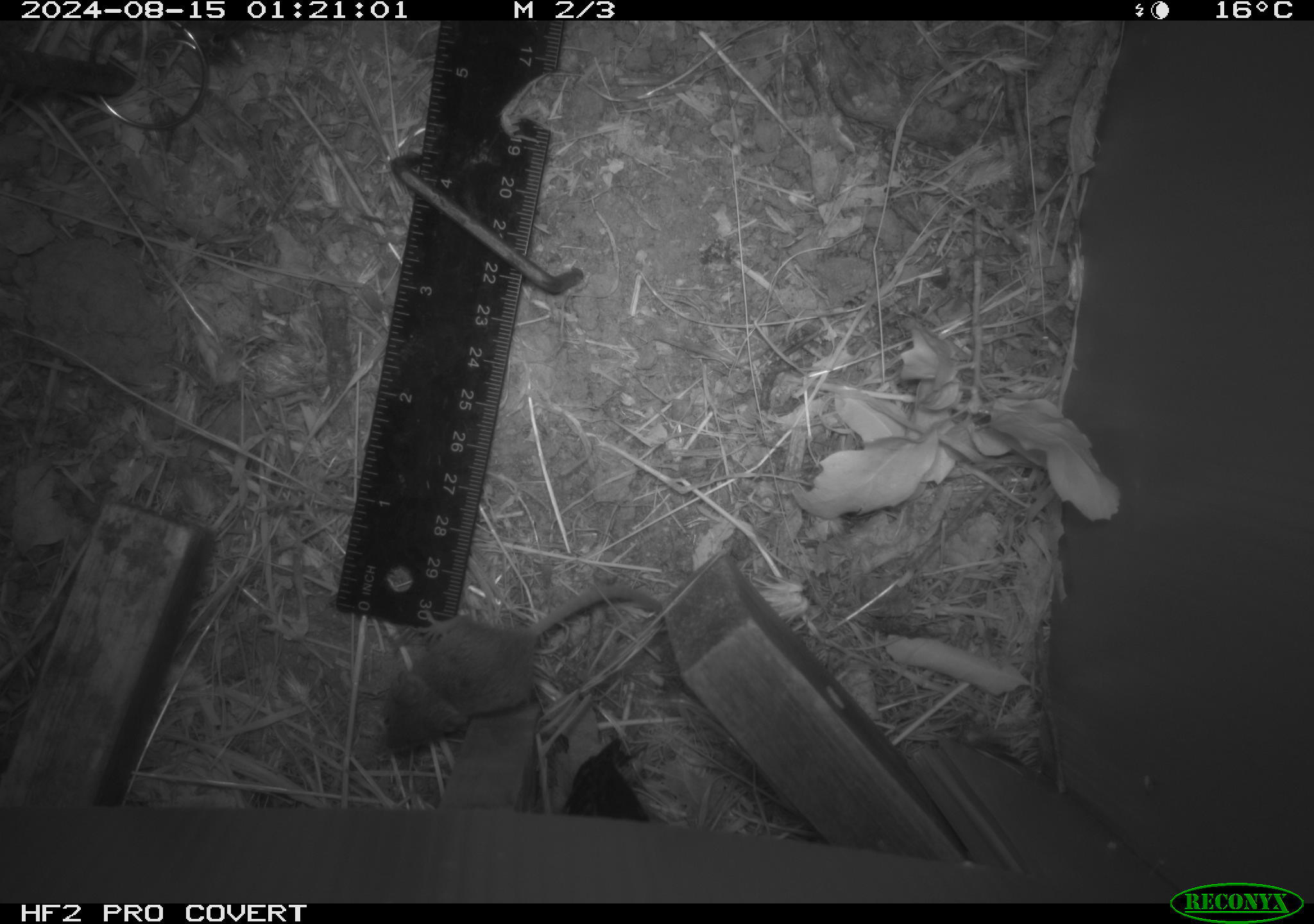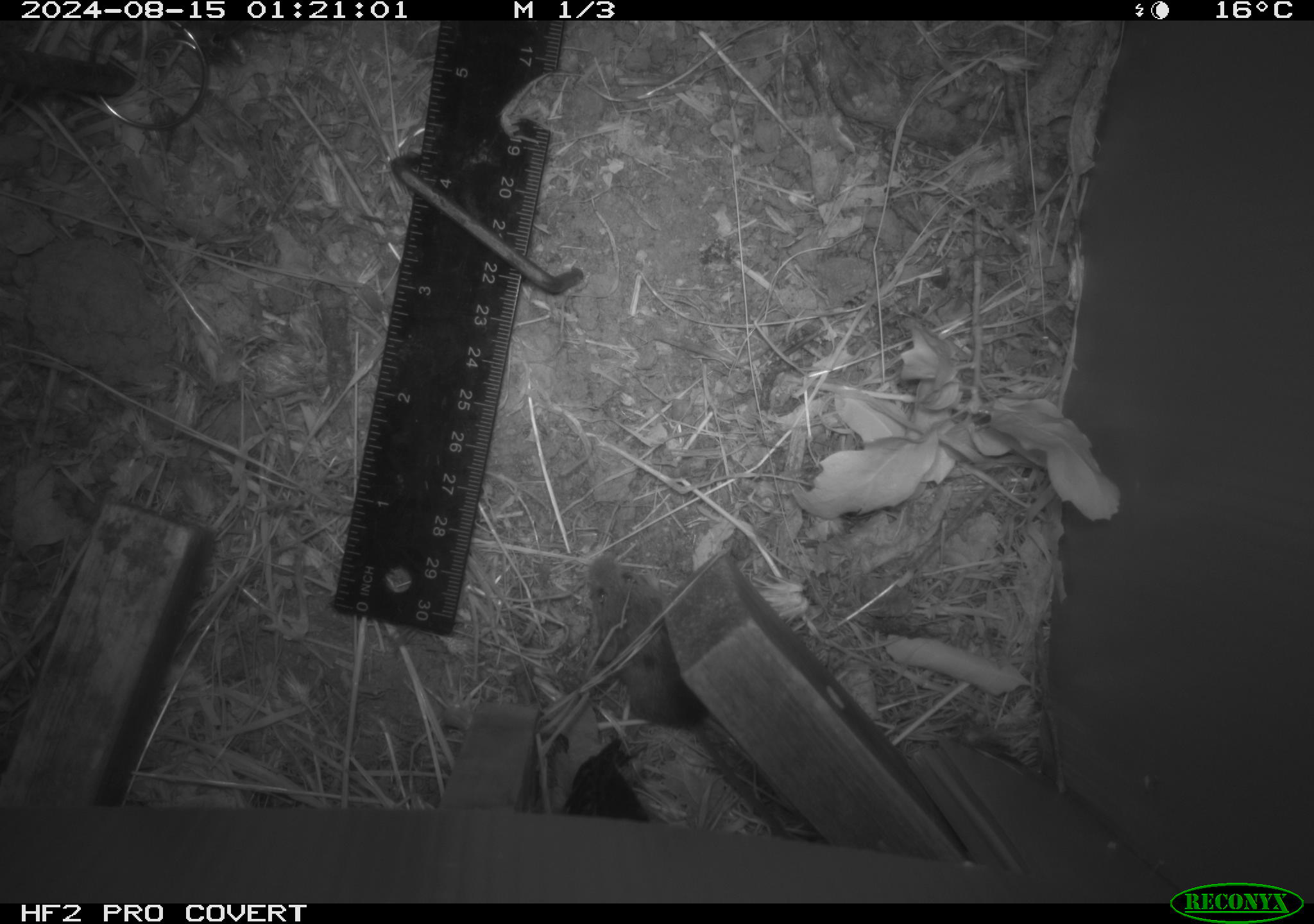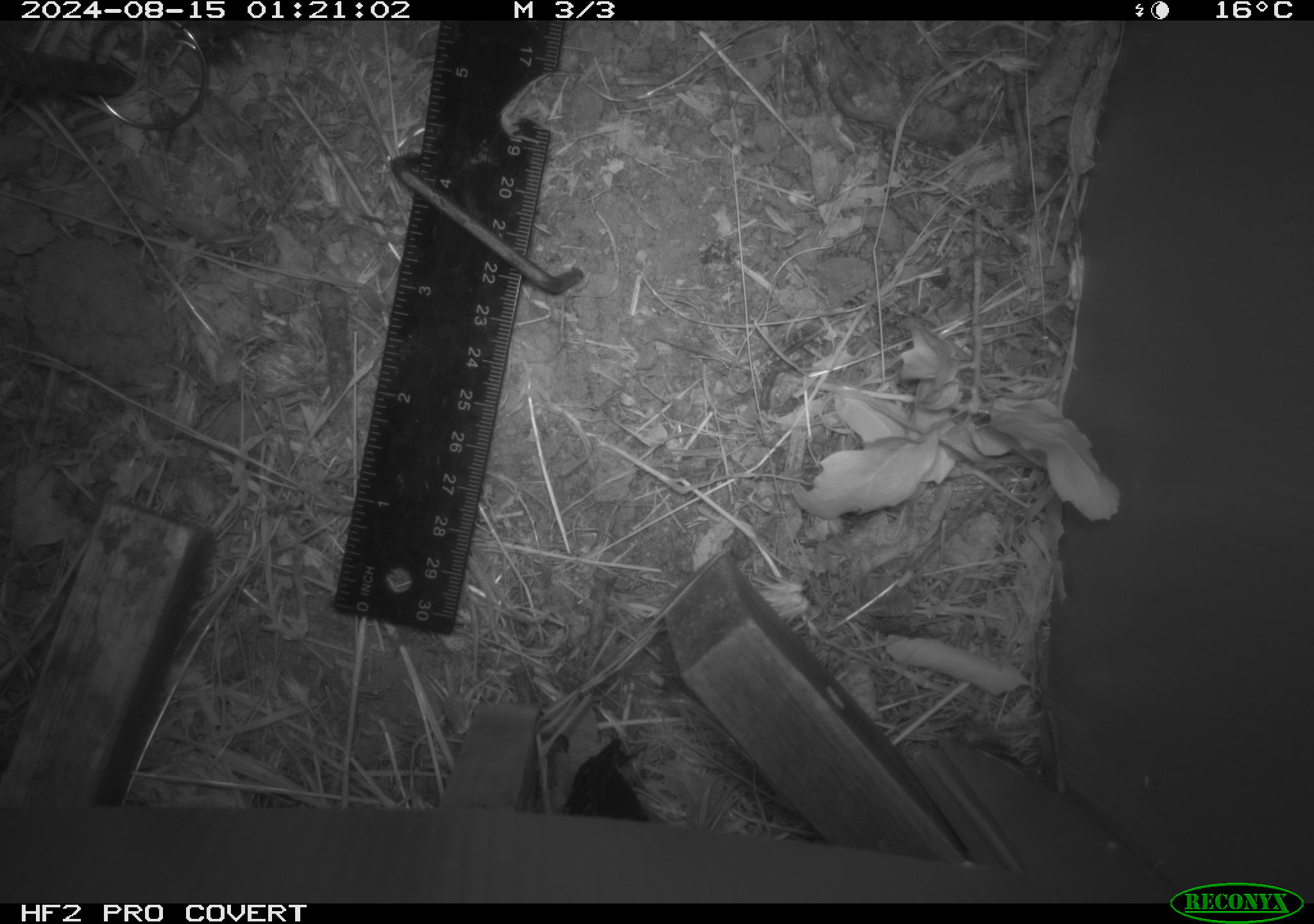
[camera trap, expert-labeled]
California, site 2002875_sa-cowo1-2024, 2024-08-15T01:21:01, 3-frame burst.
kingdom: Animalia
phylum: Chordata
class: Mammalia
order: Rodentia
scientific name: Rodentia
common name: mouse species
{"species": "mouse species (Rodentia)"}